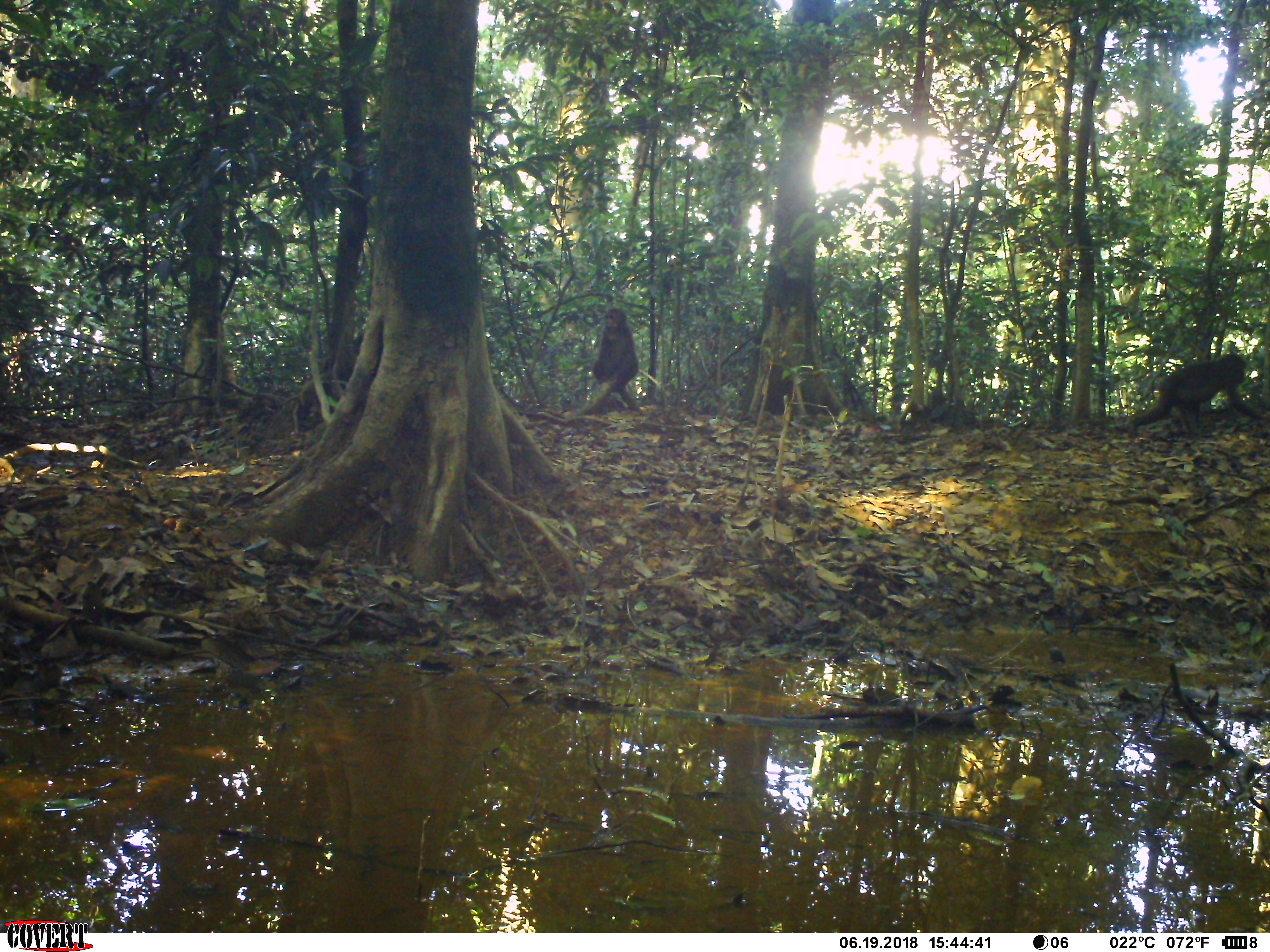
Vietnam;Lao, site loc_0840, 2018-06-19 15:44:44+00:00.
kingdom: Animalia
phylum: Chordata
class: Mammalia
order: Primates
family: Cercopithecidae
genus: Macaca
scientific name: Macaca arctoides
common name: stump-tailed macaque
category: stump tailed macaque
Stump tailed macaque (stump-tailed macaque) (Macaca arctoides). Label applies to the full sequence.